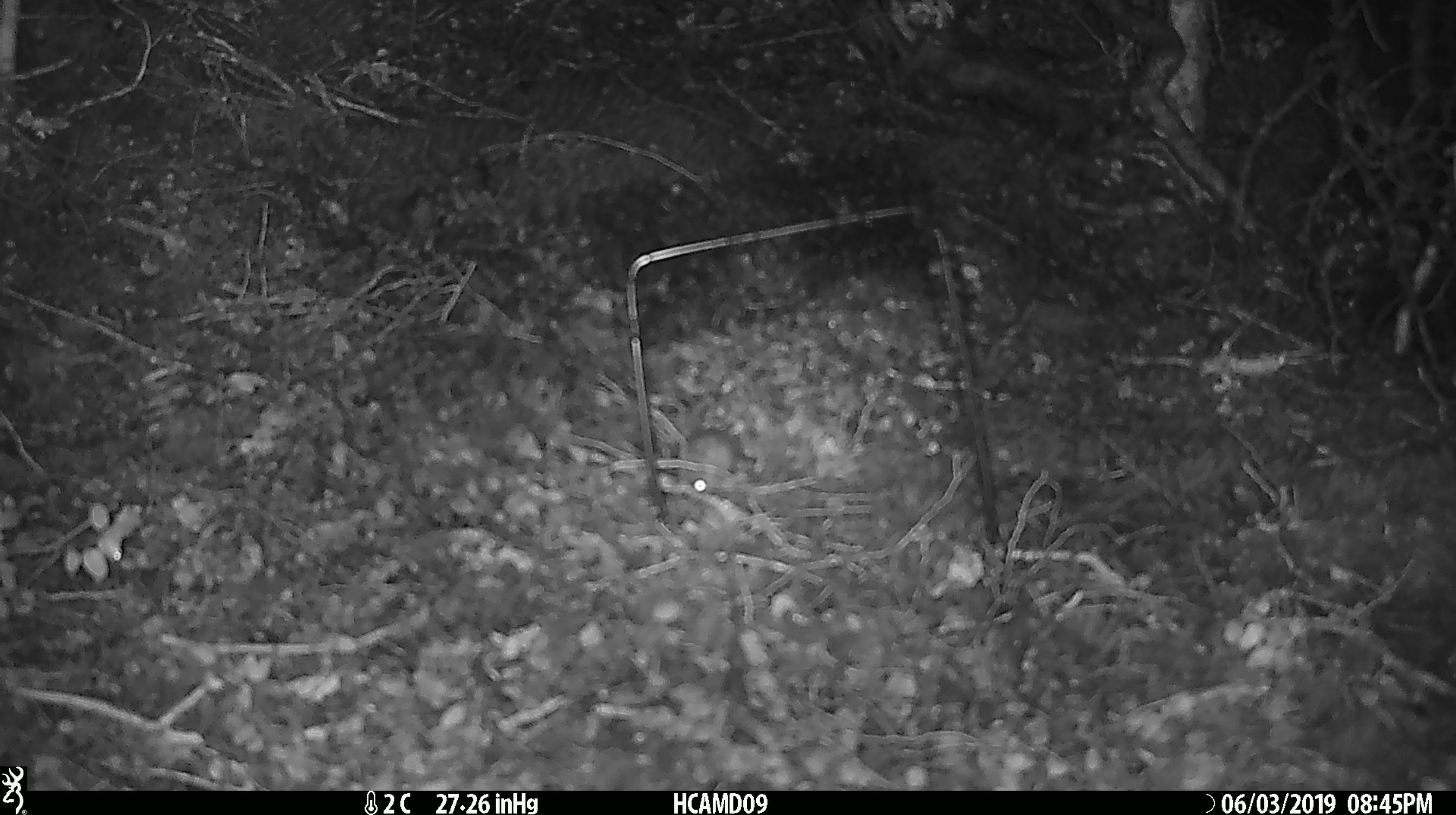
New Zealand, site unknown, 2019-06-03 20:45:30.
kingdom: Animalia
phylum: Chordata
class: Mammalia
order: Rodentia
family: Muridae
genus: Mus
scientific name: Mus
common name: mouse